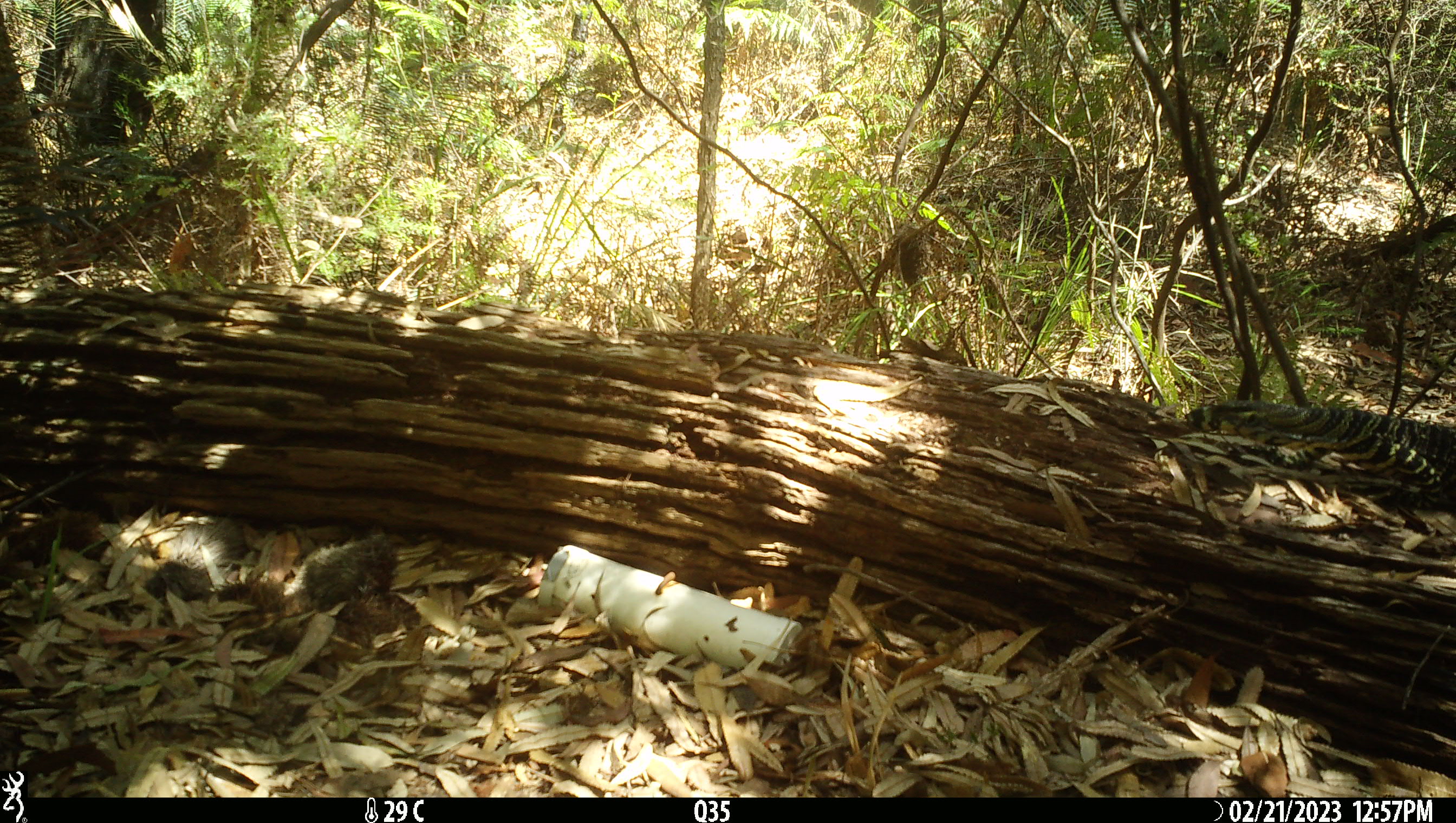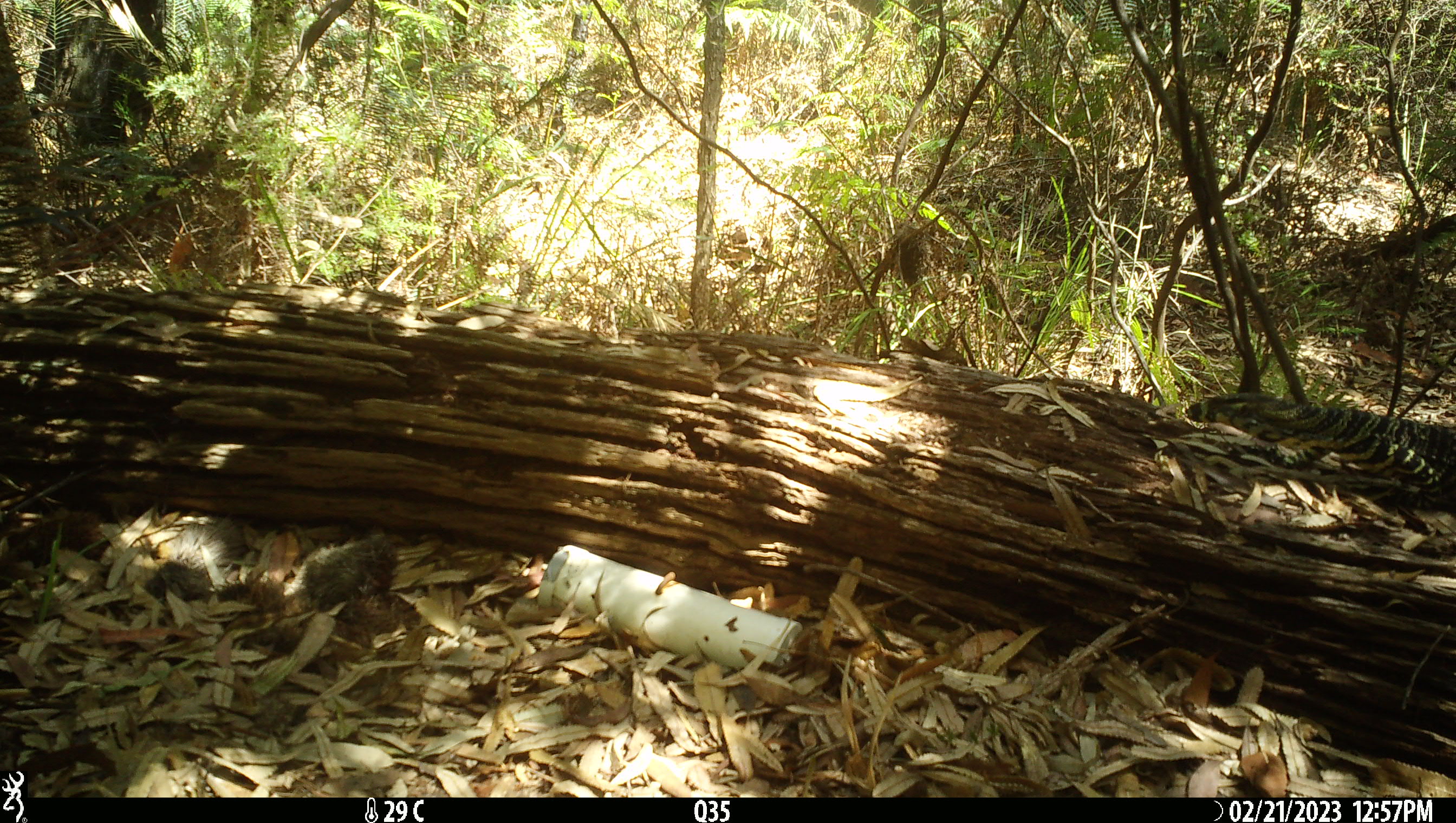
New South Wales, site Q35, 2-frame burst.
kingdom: Animalia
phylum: Chordata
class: Reptilia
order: Squamata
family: Varanidae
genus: Varanus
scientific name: Varanus varius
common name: lace monitor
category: goanna